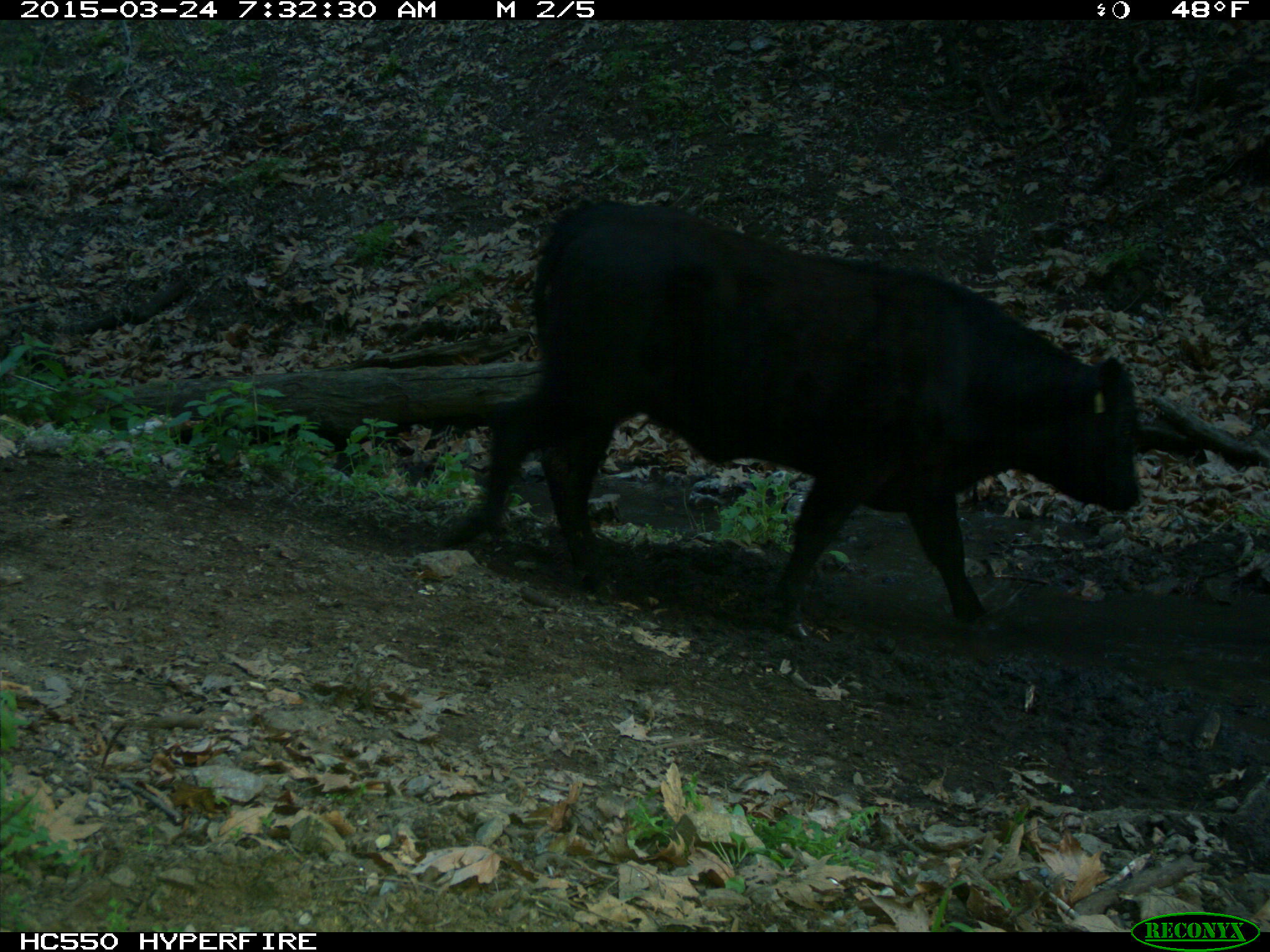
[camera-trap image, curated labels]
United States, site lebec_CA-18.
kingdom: Animalia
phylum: Chordata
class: Mammalia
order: Artiodactyla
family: Bovidae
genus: Bos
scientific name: Bos taurus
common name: domestic cow